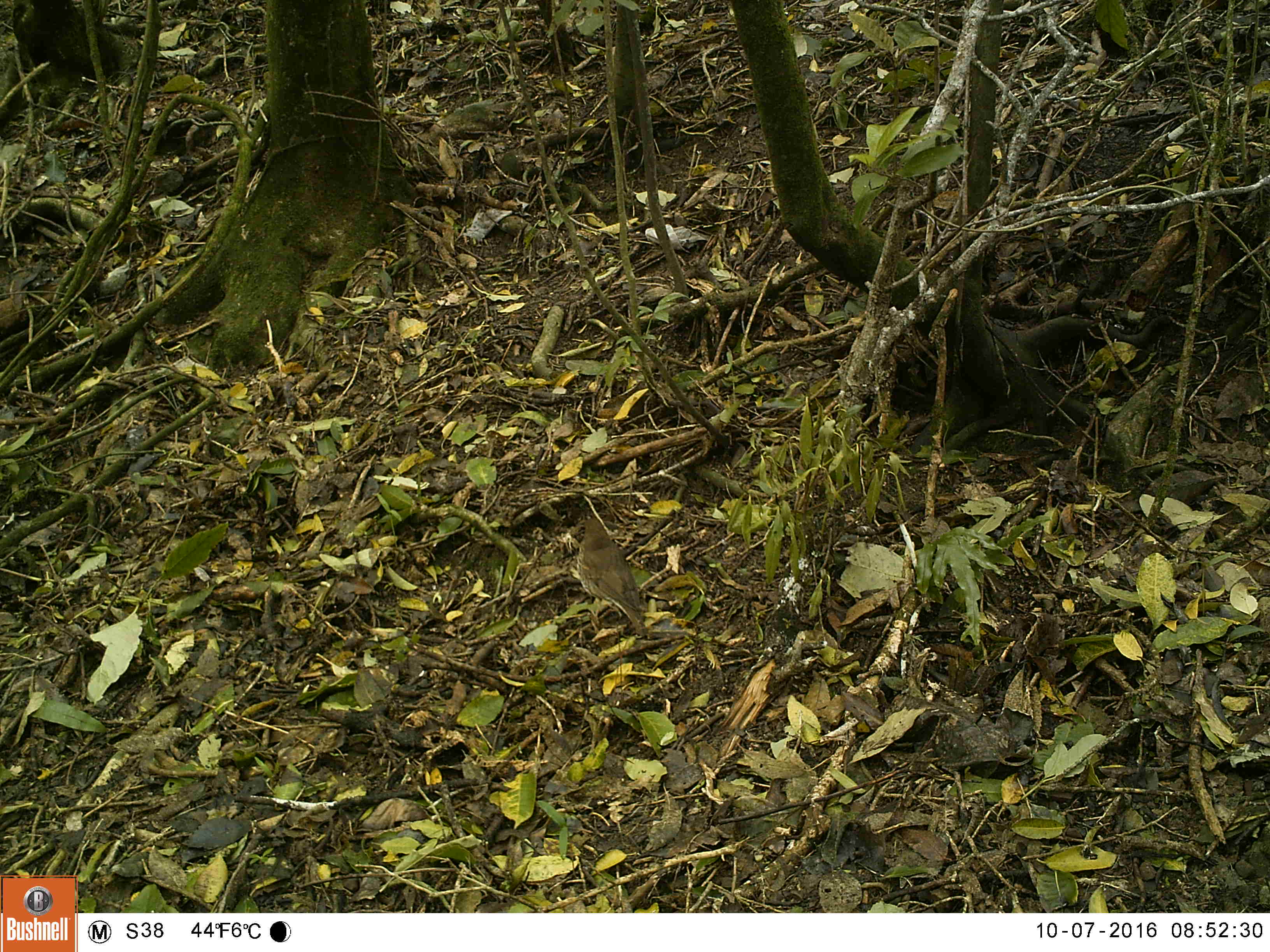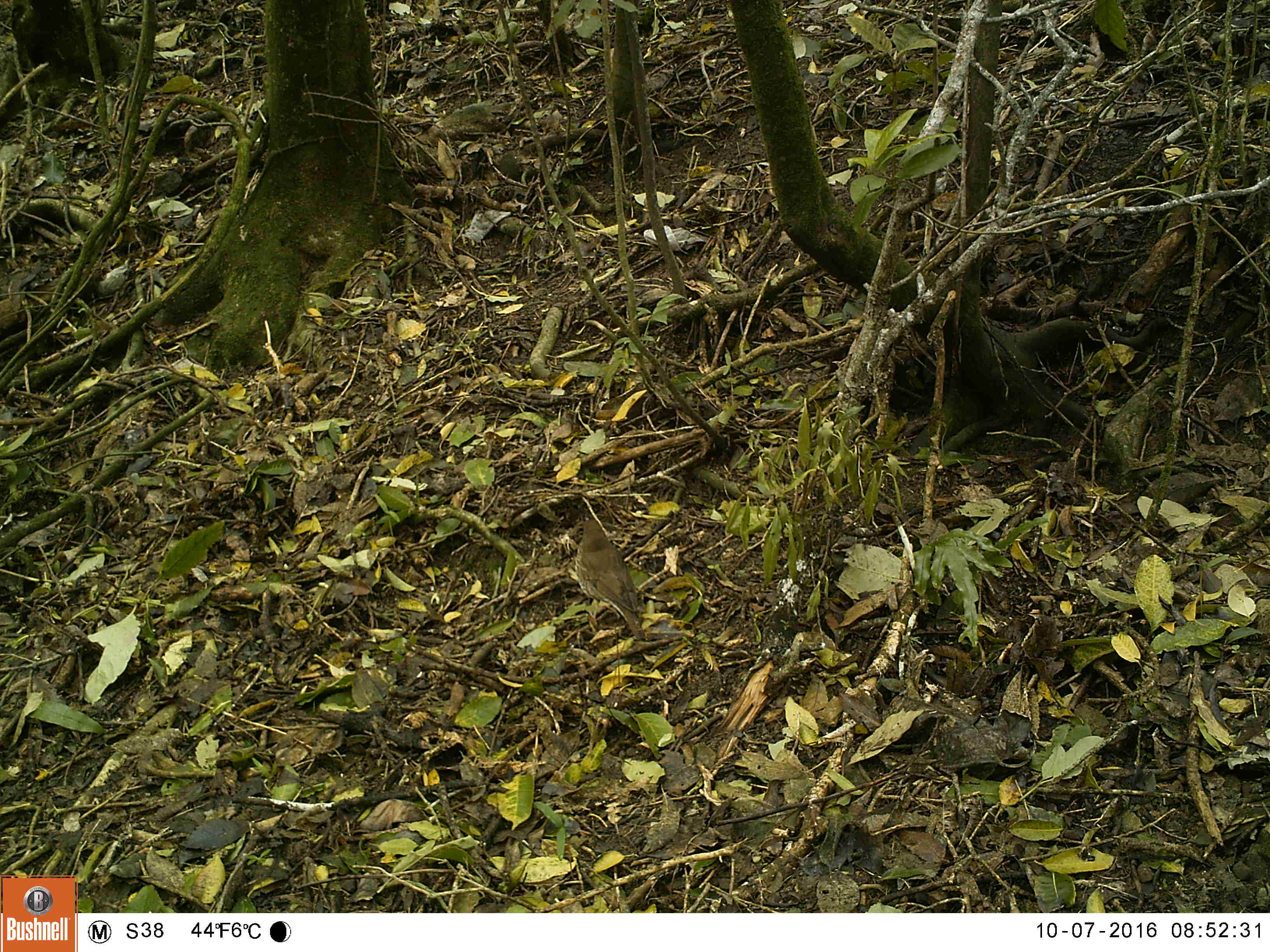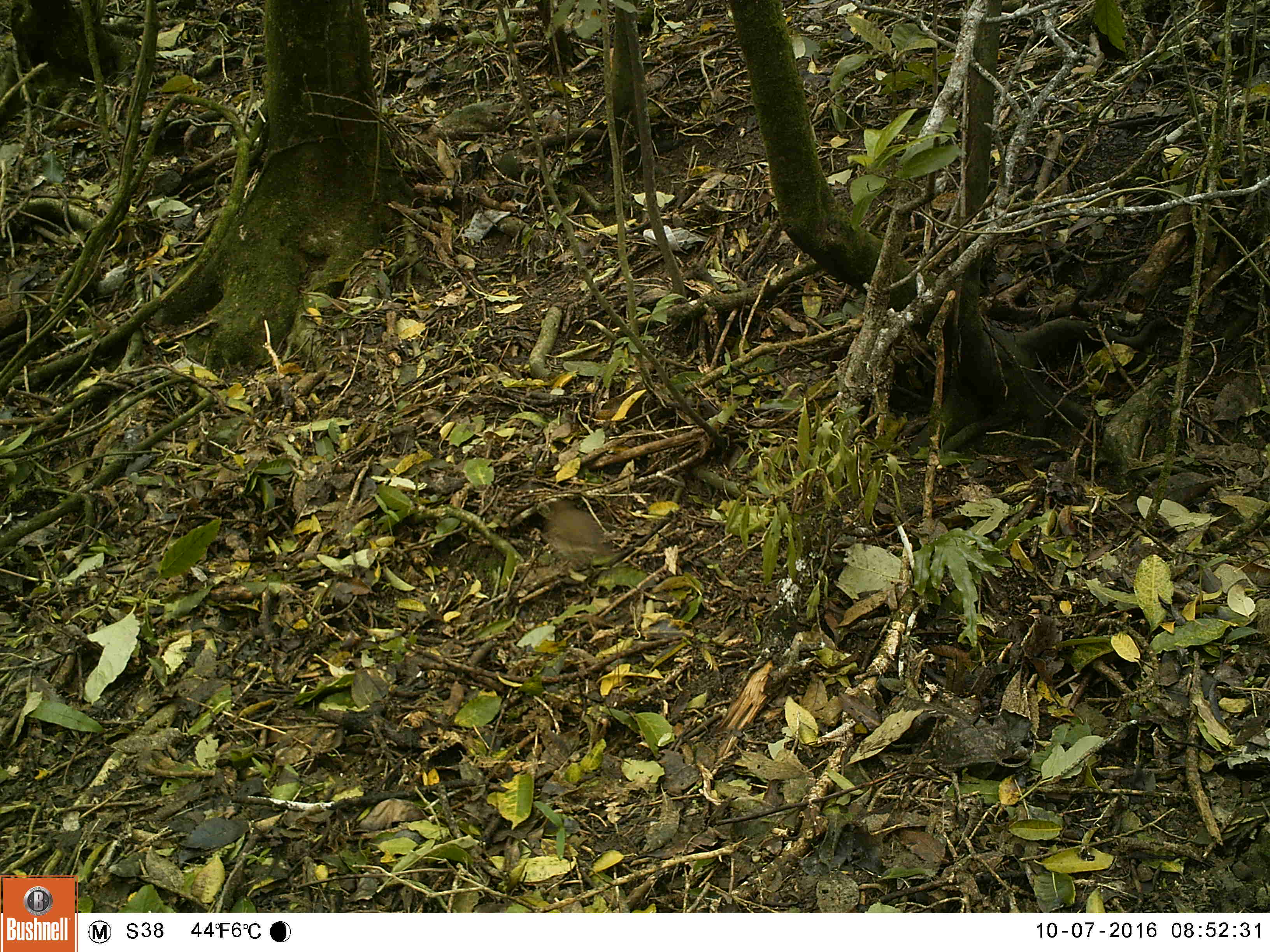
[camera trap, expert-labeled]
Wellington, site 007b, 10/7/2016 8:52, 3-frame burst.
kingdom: Animalia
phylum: Chordata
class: Aves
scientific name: Aves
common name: bird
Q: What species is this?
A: Bird (Aves).